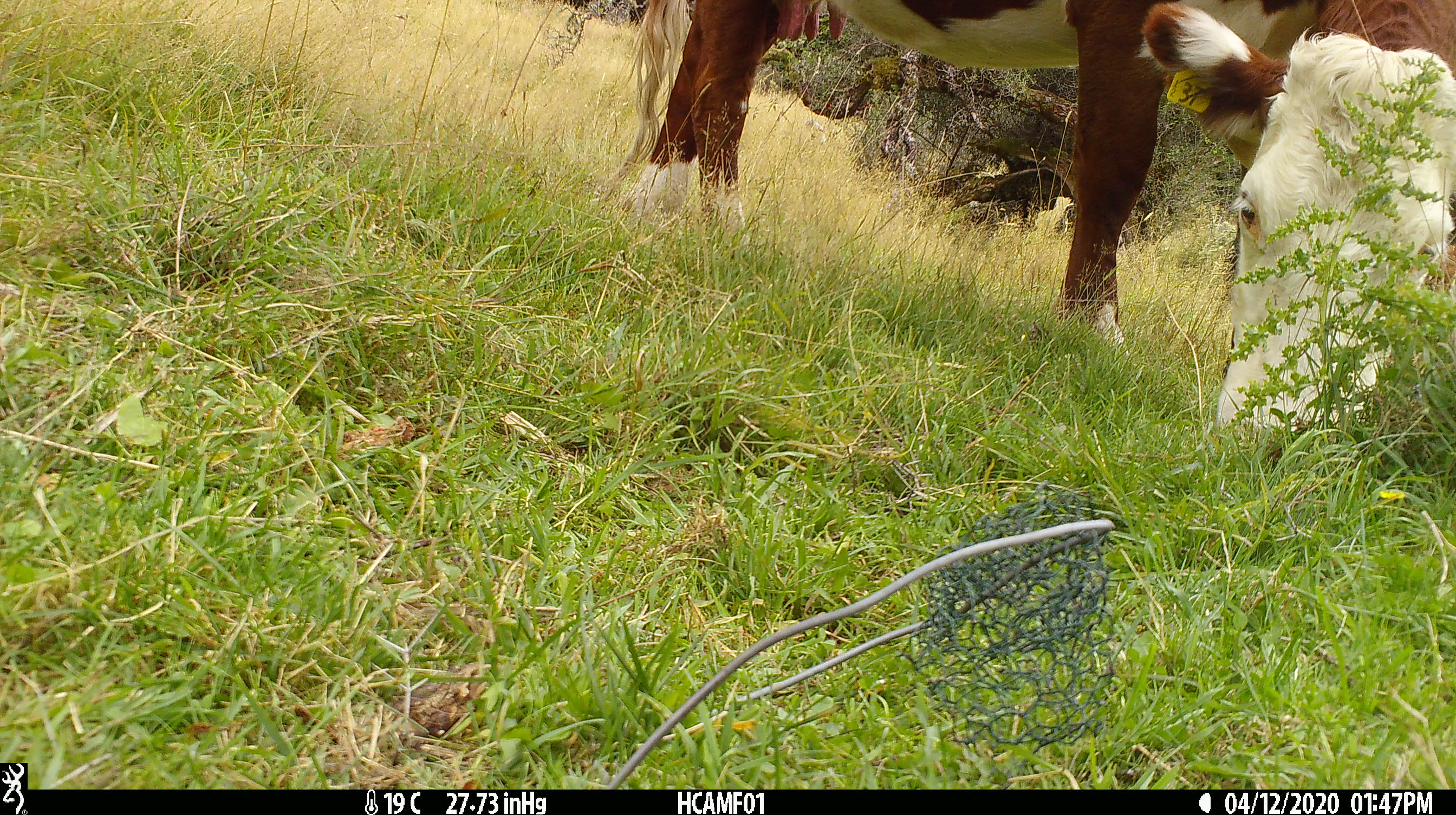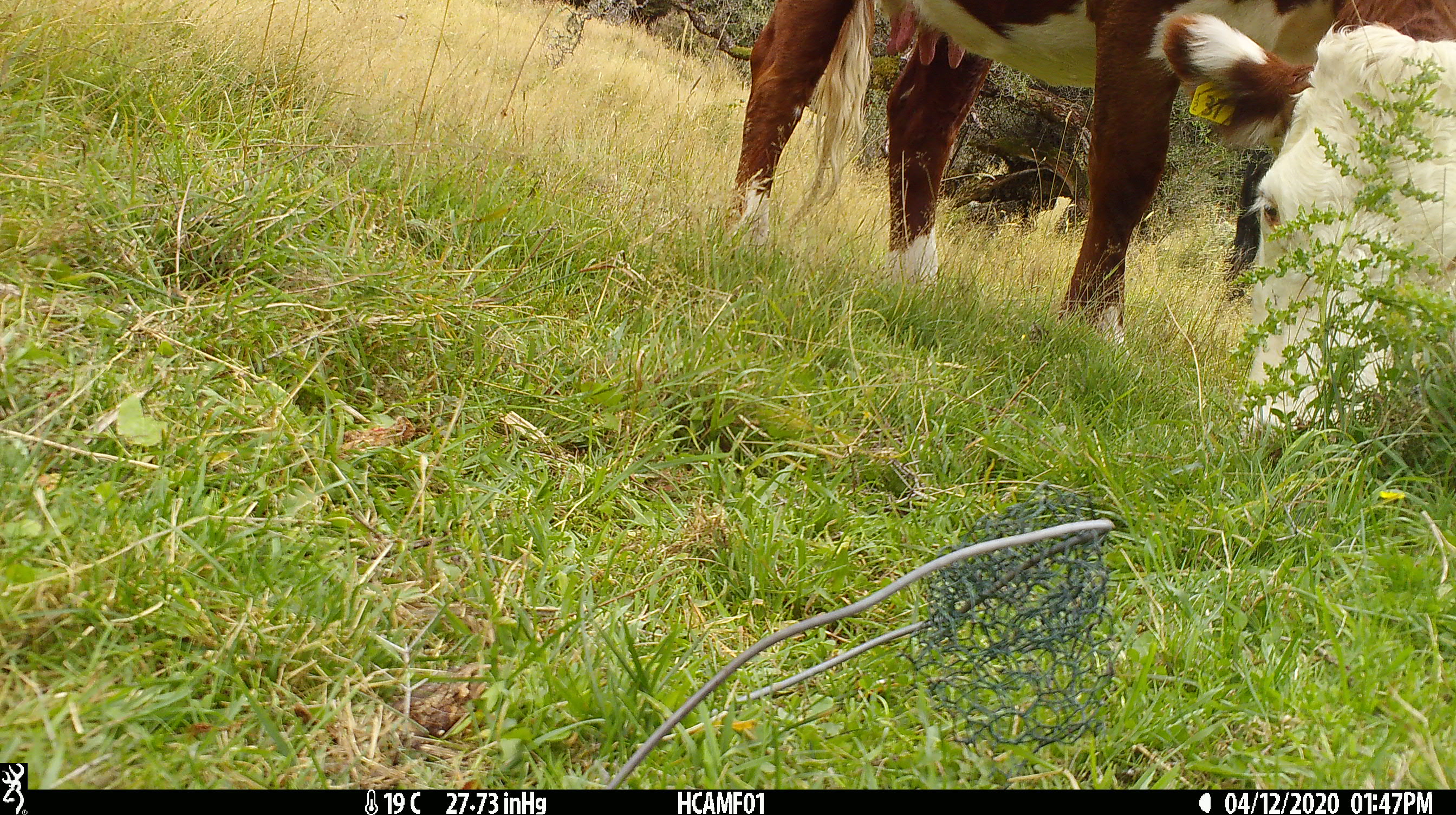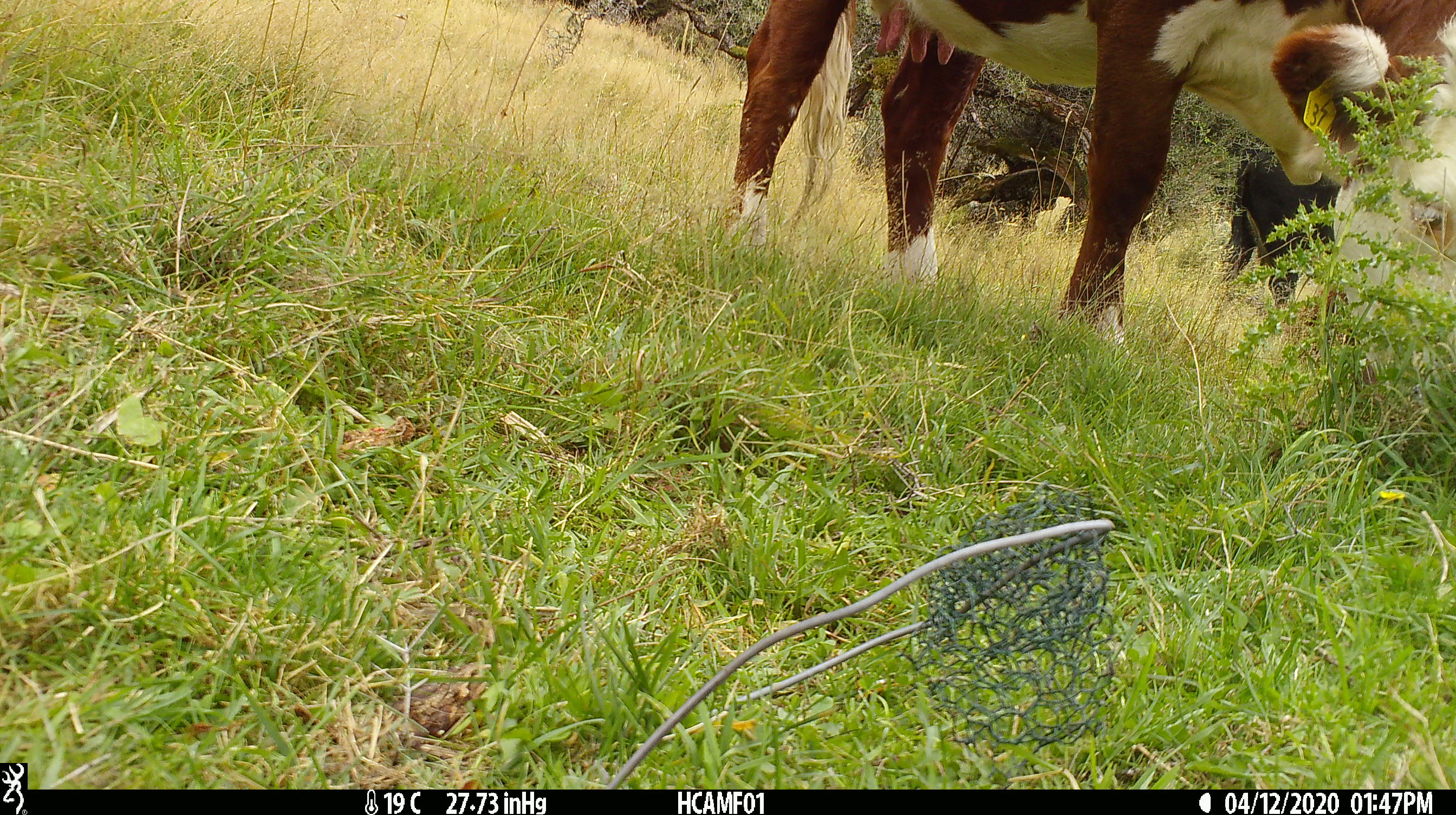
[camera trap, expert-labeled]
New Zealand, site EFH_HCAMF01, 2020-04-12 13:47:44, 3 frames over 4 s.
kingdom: Animalia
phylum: Chordata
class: Mammalia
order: Artiodactyla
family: Bovidae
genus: Bos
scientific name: Bos taurus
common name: domestic cow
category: cow